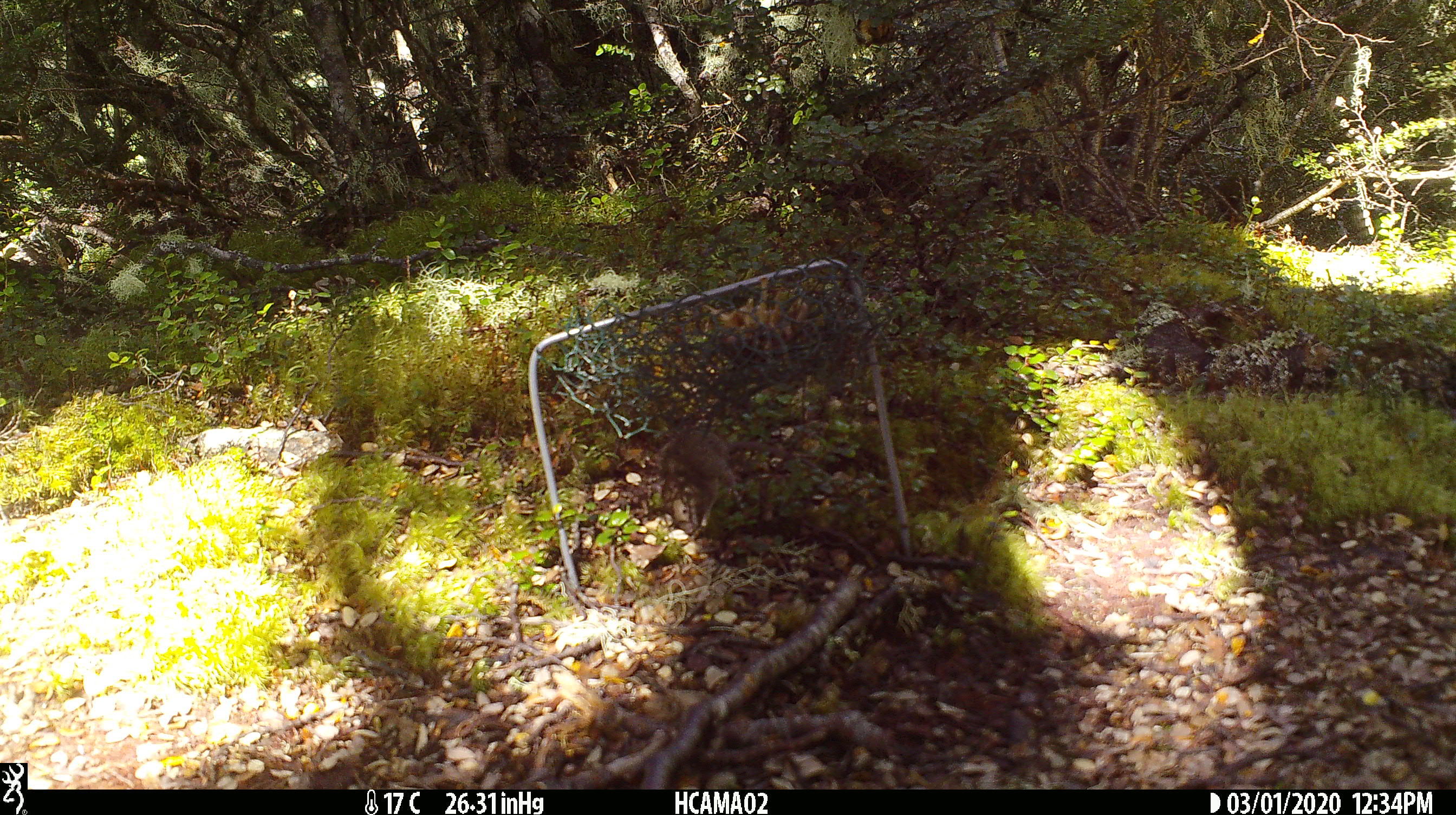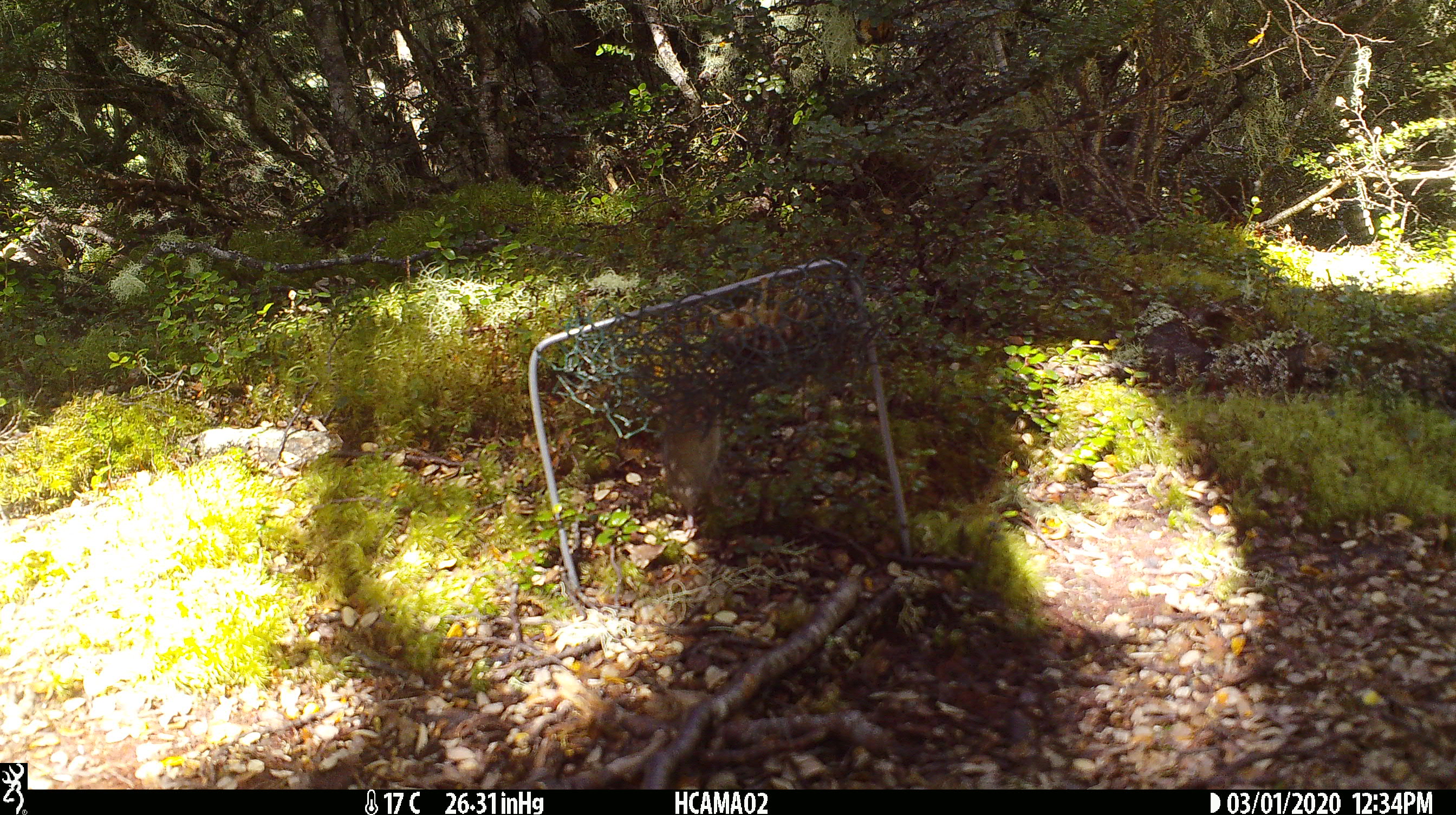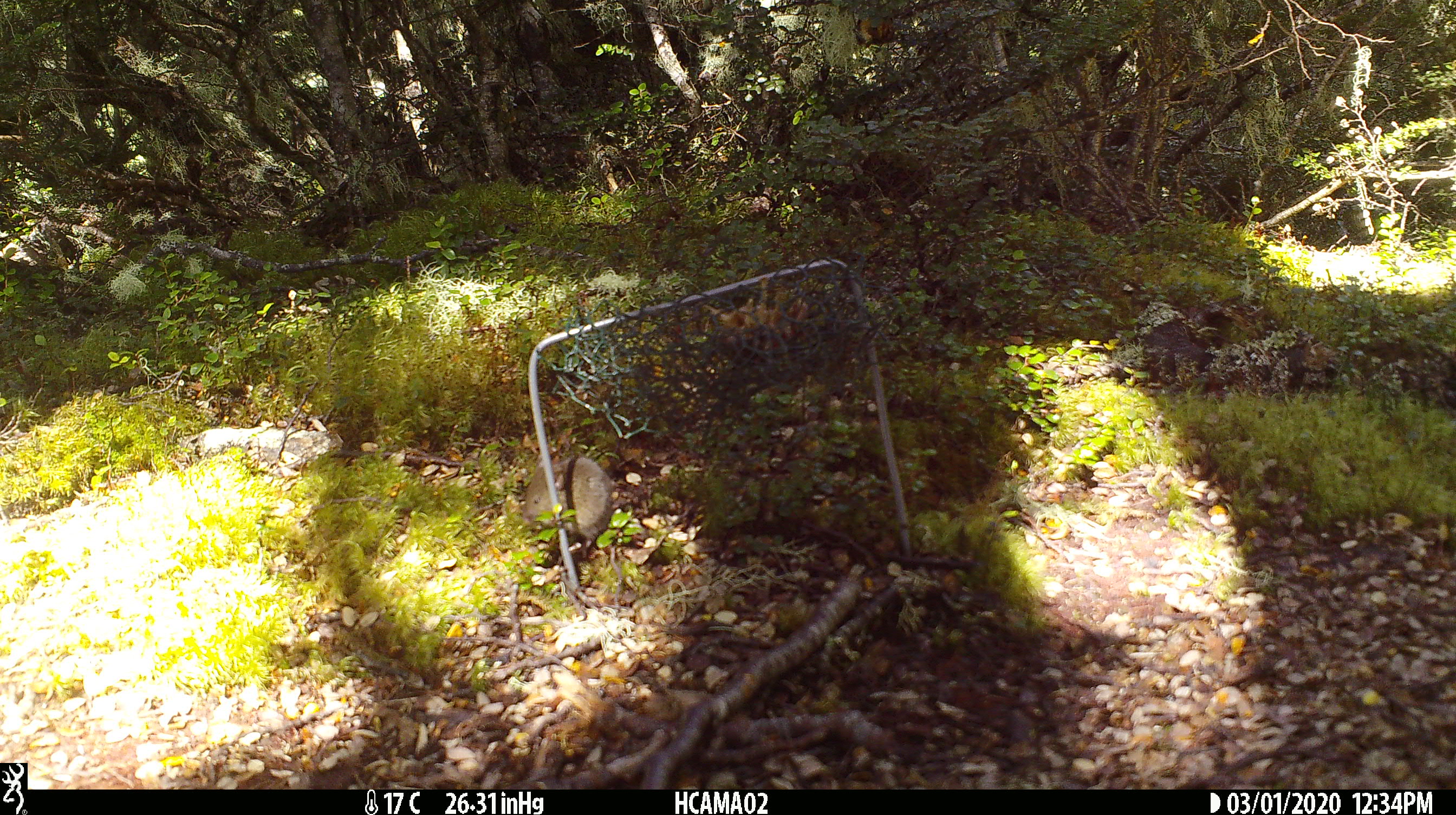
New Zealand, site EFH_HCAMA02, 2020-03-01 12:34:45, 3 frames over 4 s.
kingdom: Animalia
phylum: Chordata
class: Mammalia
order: Rodentia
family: Muridae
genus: Mus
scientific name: Mus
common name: mouse